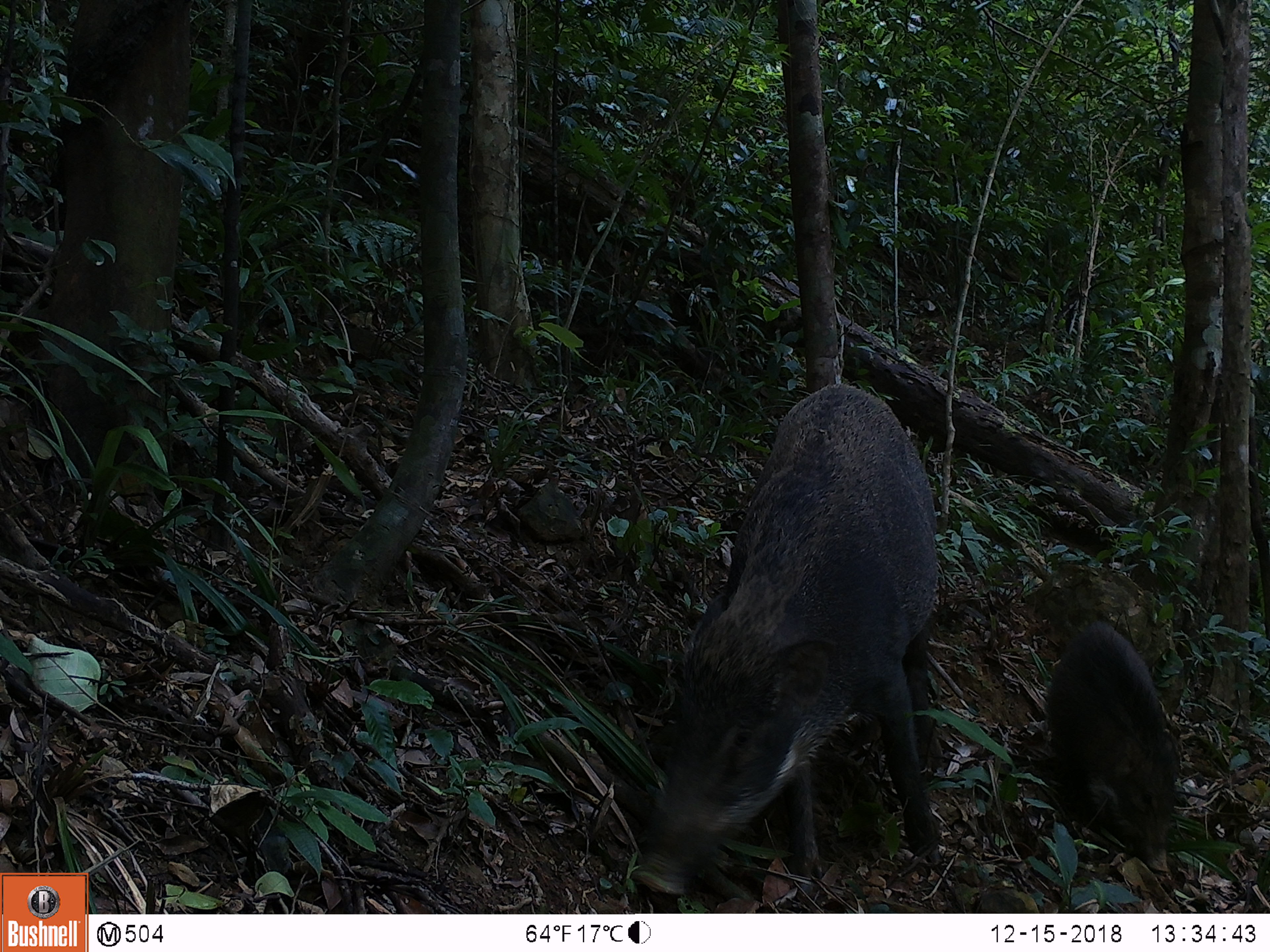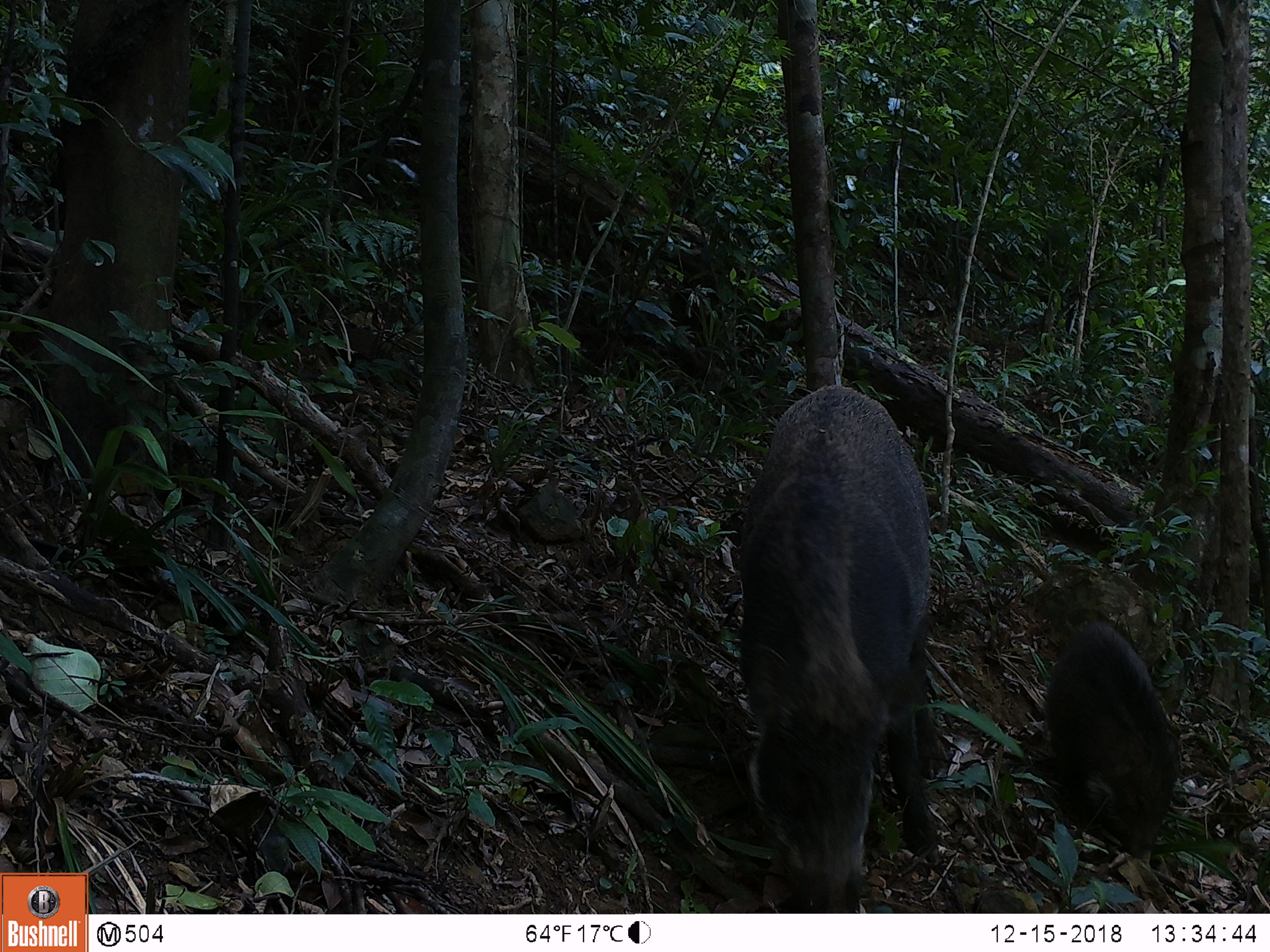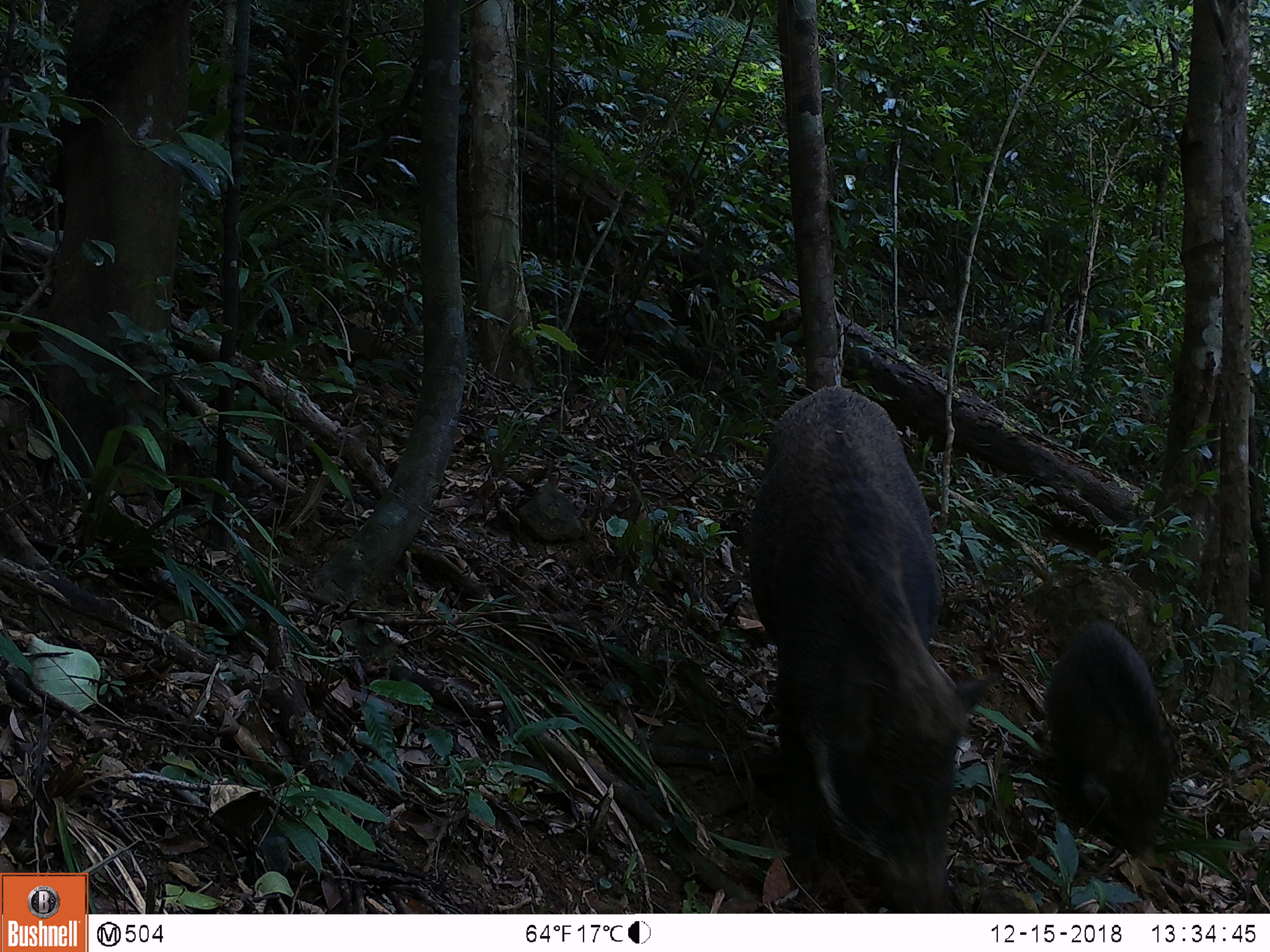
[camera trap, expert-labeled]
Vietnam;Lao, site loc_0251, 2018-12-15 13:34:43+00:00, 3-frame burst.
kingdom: Animalia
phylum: Chordata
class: Mammalia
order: Artiodactyla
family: Suidae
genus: Sus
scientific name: Sus scrofa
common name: eurasian wild pig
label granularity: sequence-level